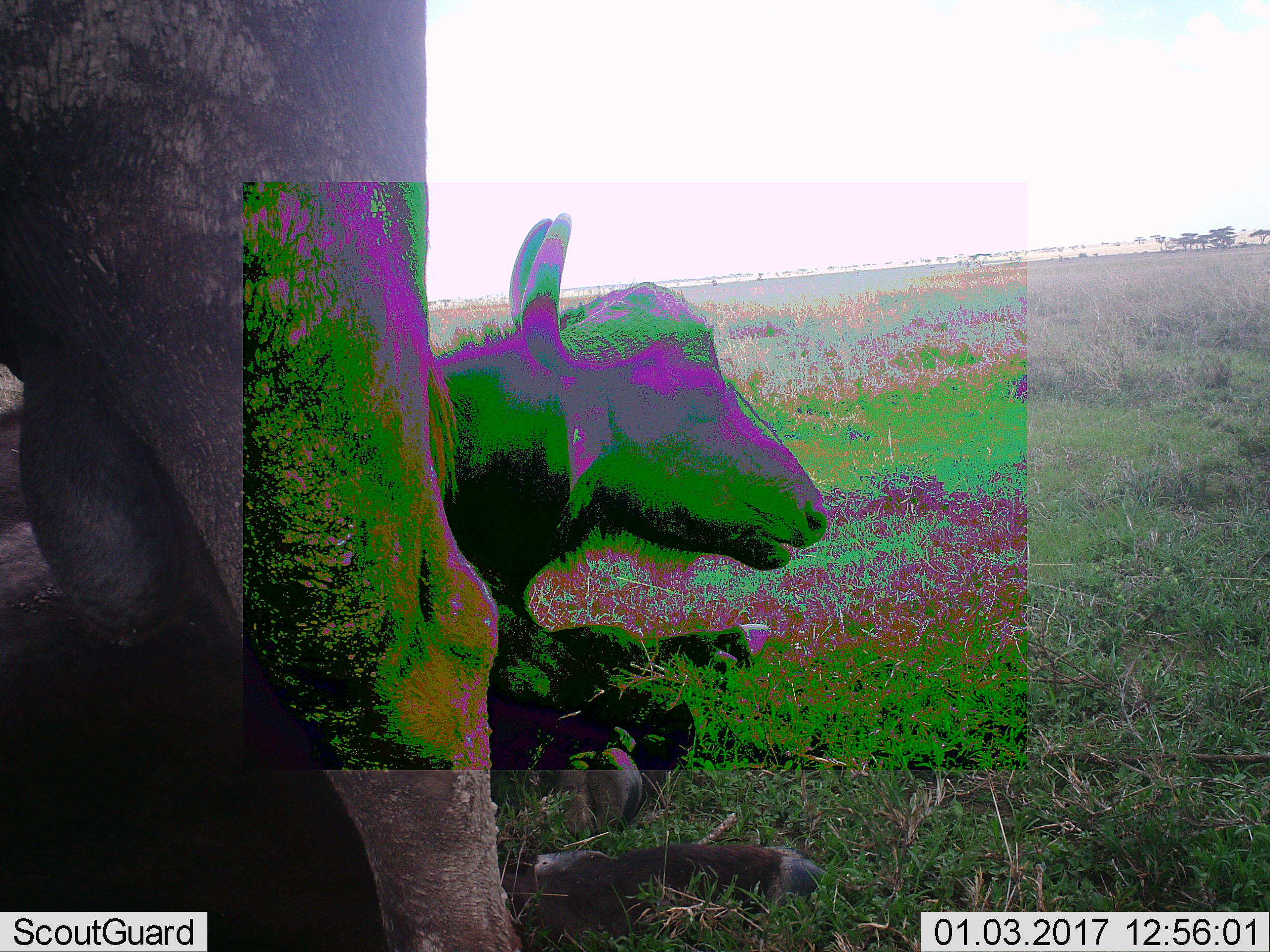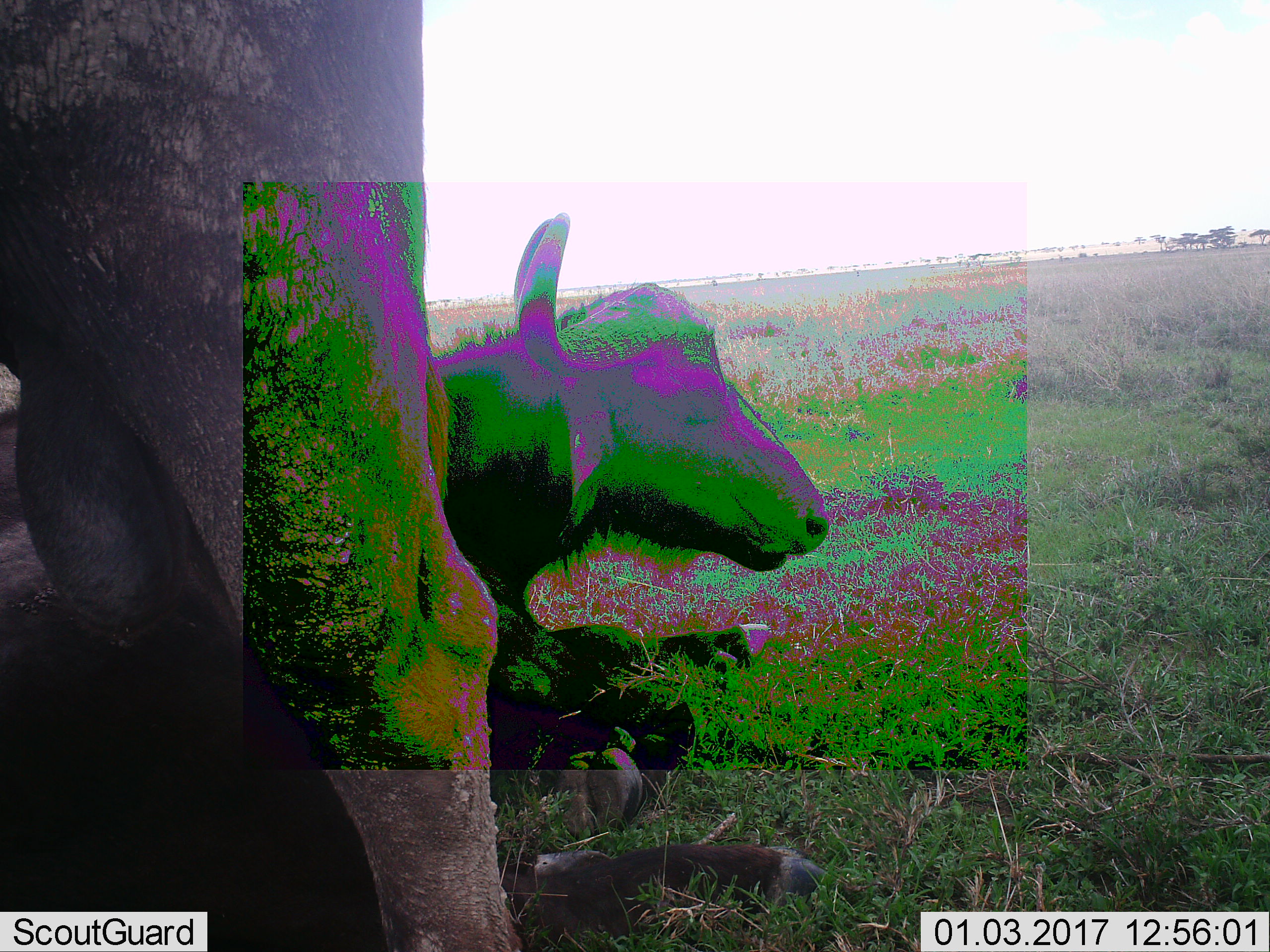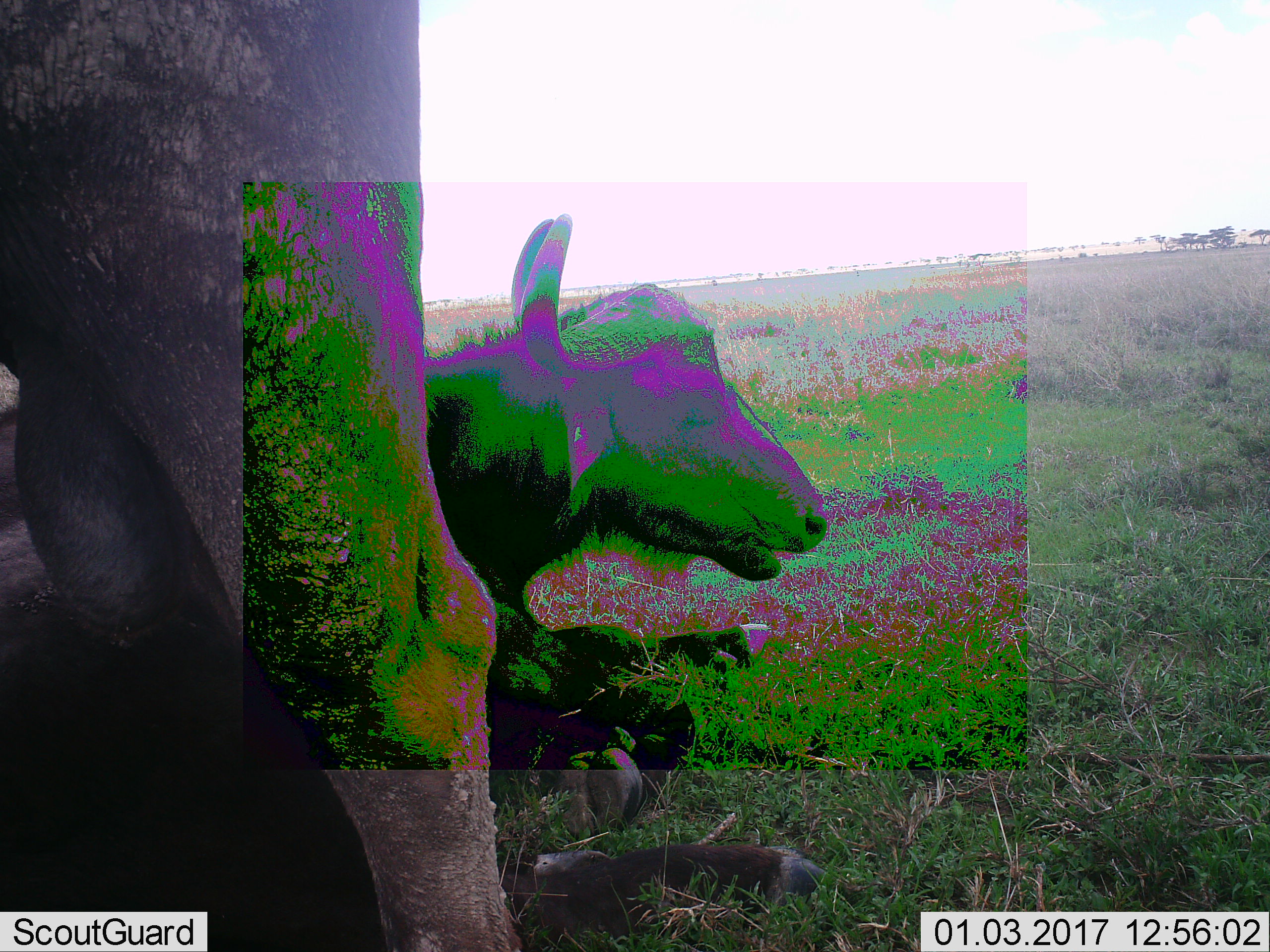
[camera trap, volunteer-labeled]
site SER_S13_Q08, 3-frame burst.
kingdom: Animalia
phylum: Chordata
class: Mammalia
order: Artiodactyla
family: Bovidae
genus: Syncerus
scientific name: Syncerus caffer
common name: african buffalo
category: buffalo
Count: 2.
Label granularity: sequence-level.